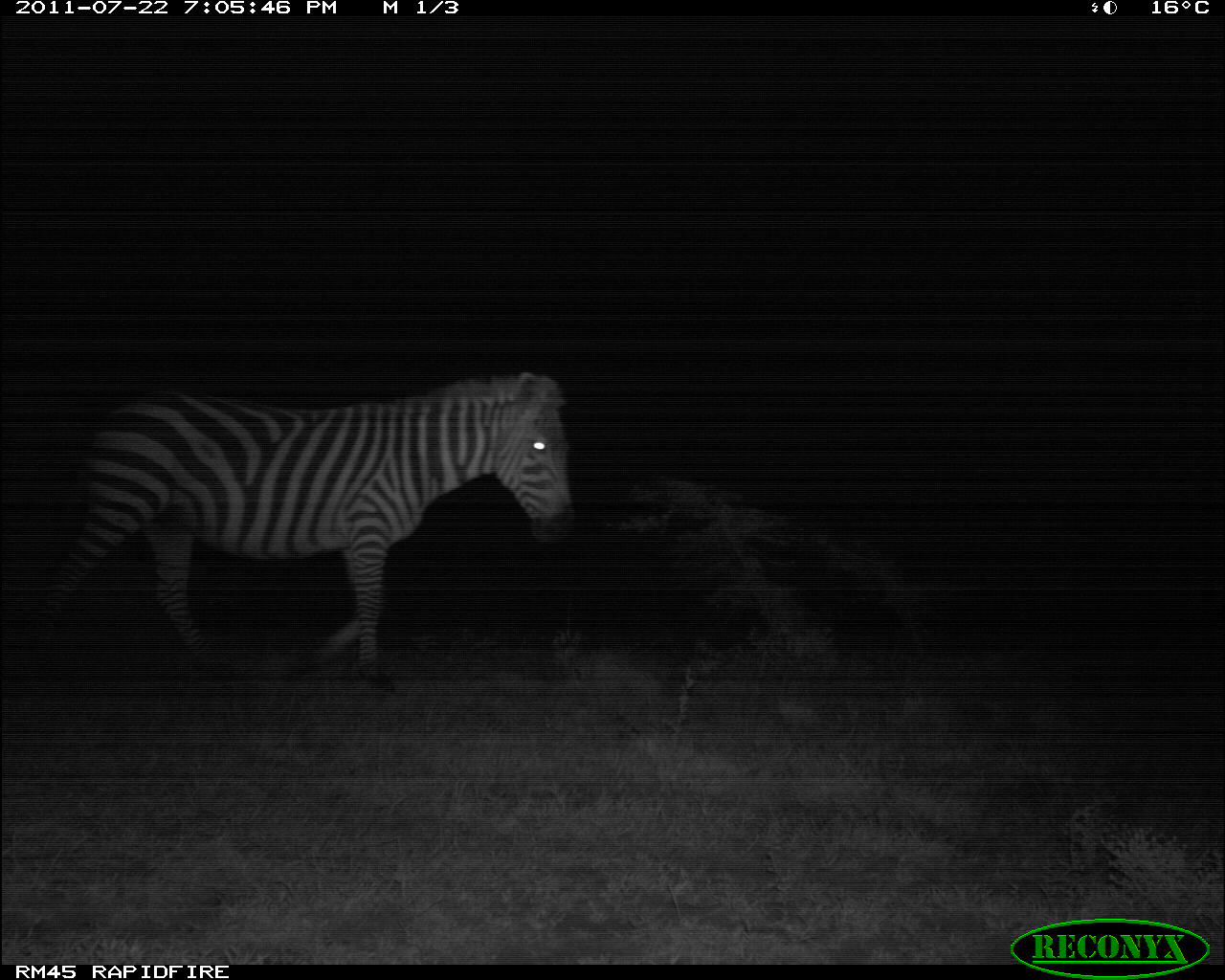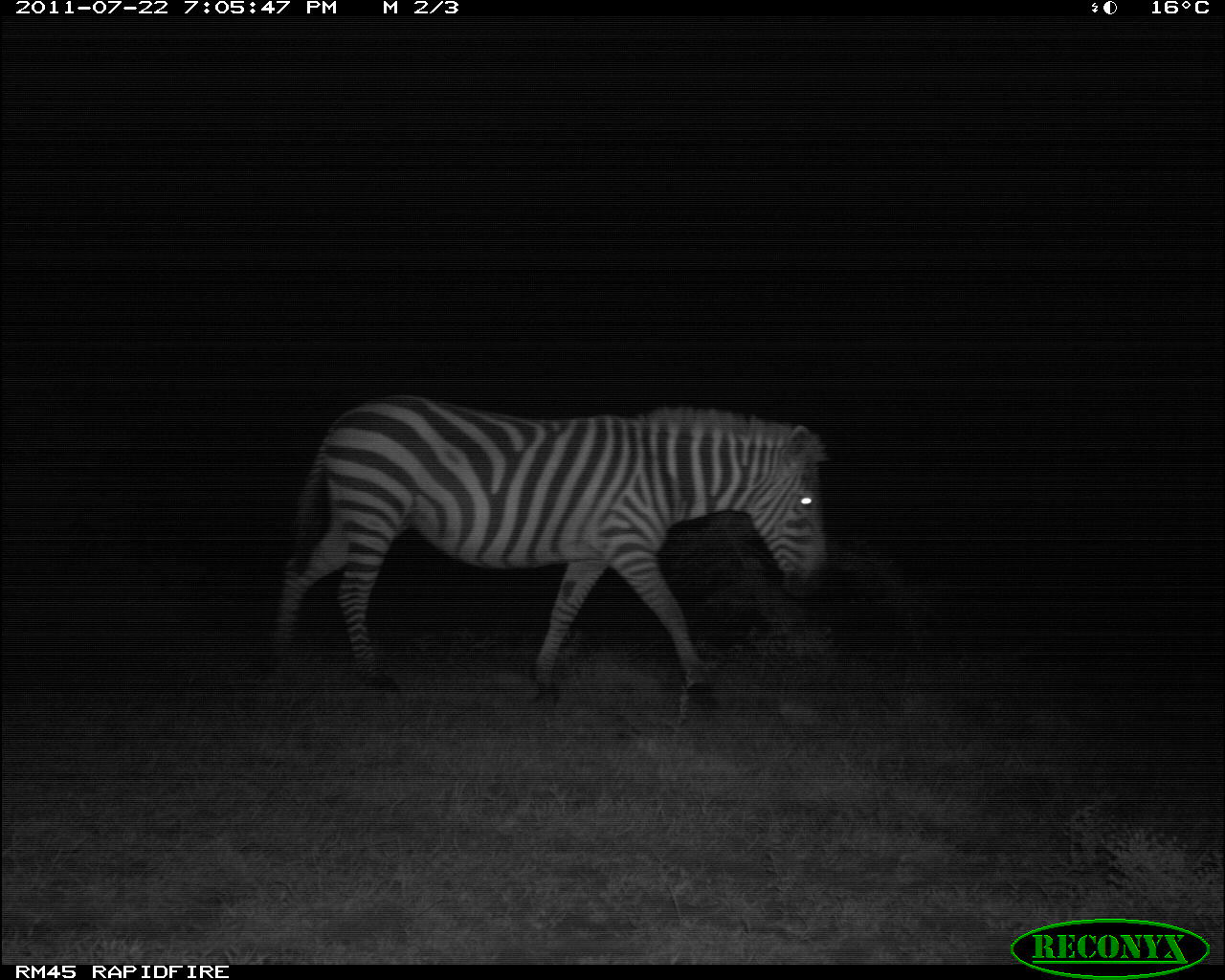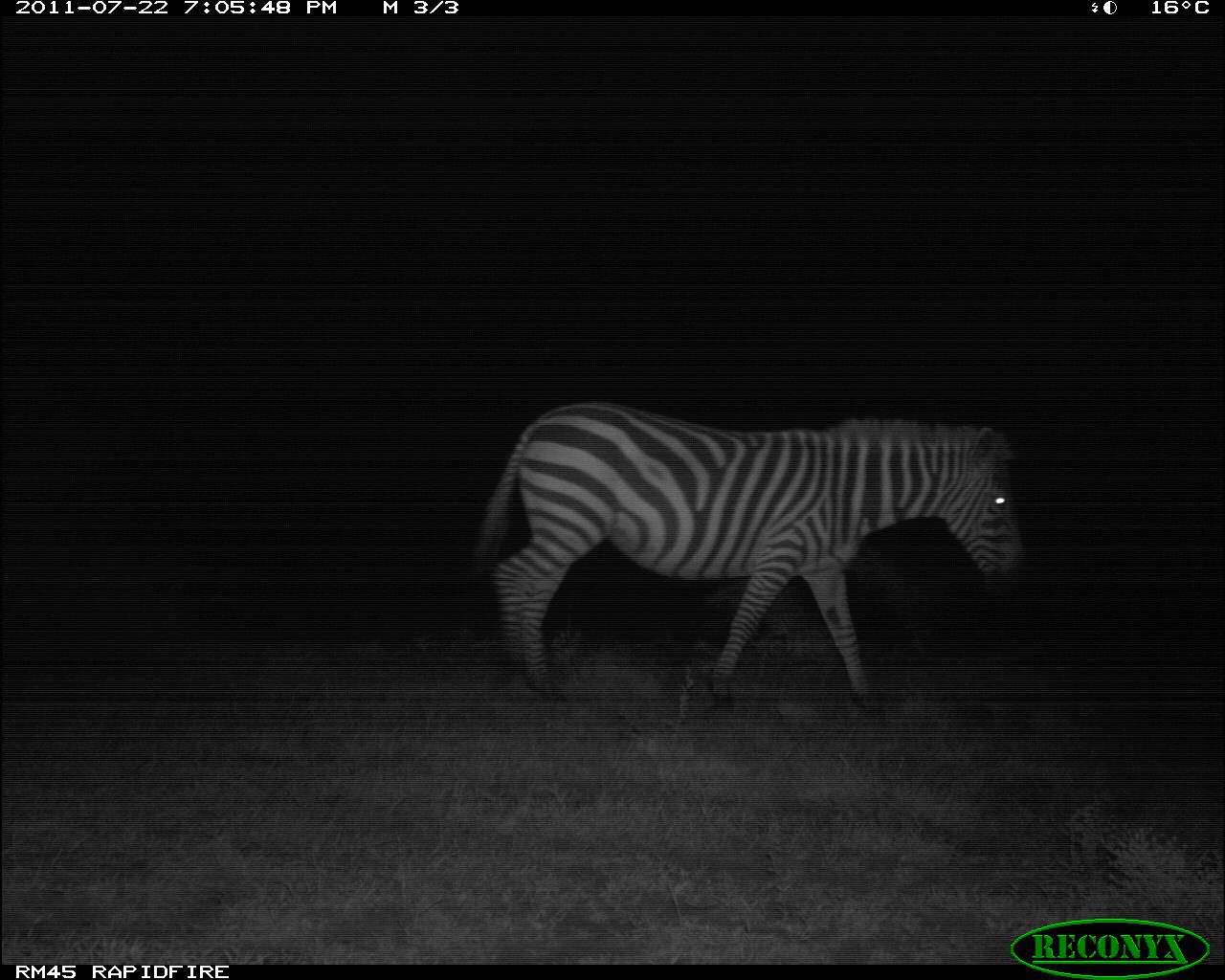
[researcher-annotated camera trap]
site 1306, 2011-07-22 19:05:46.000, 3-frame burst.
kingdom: Animalia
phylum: Chordata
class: Mammalia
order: Perissodactyla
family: Equidae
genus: Equus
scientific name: Equus quagga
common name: plains zebra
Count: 1.